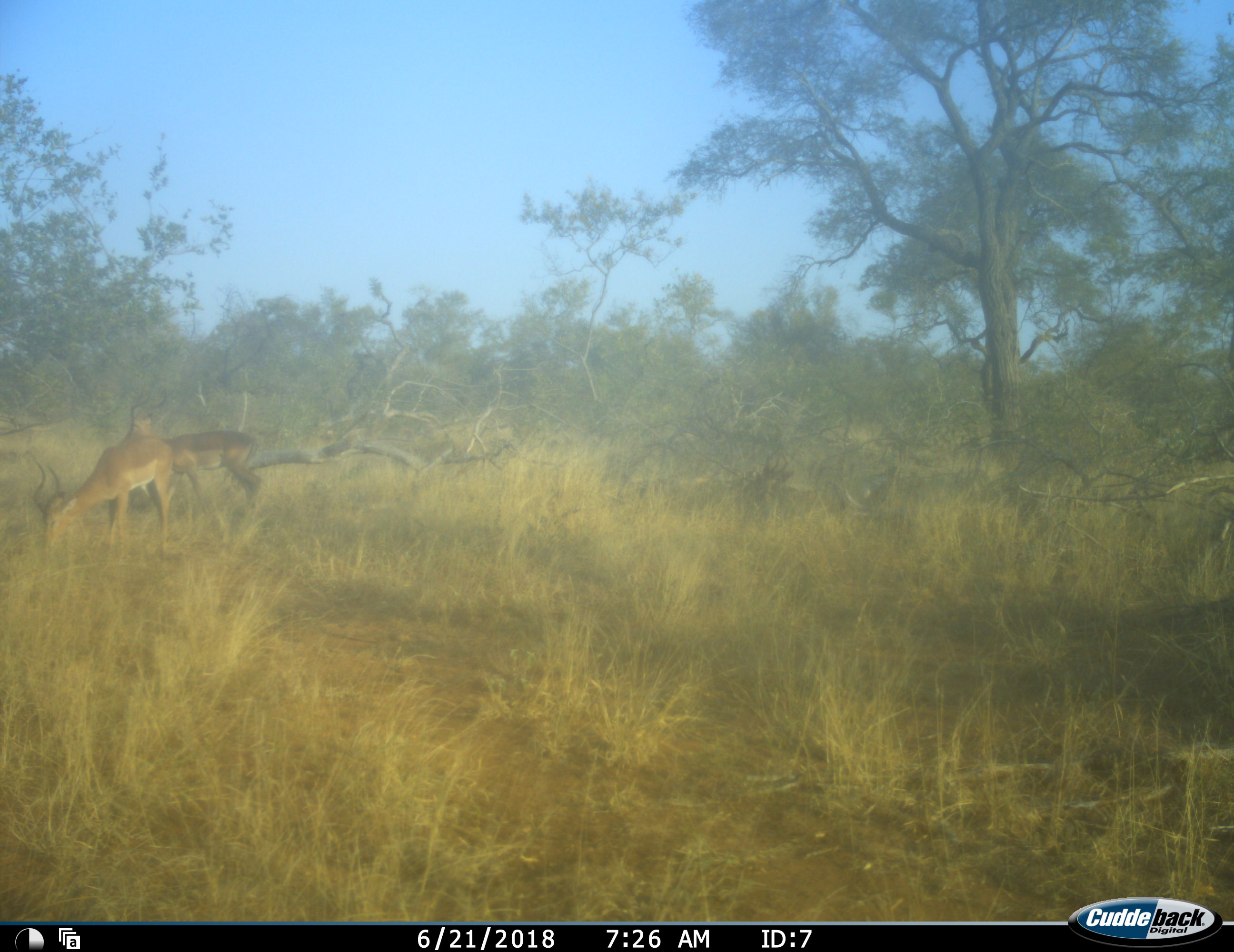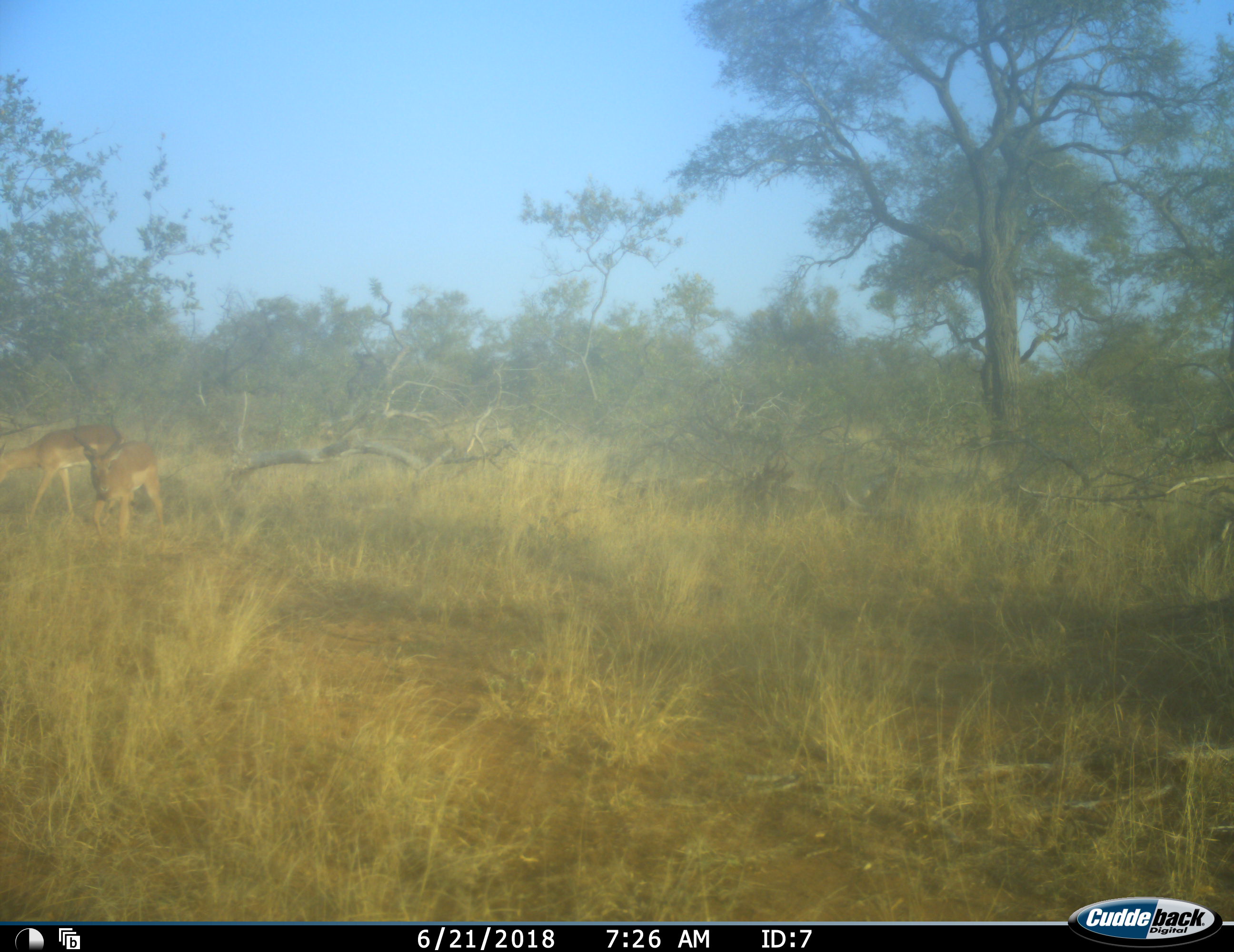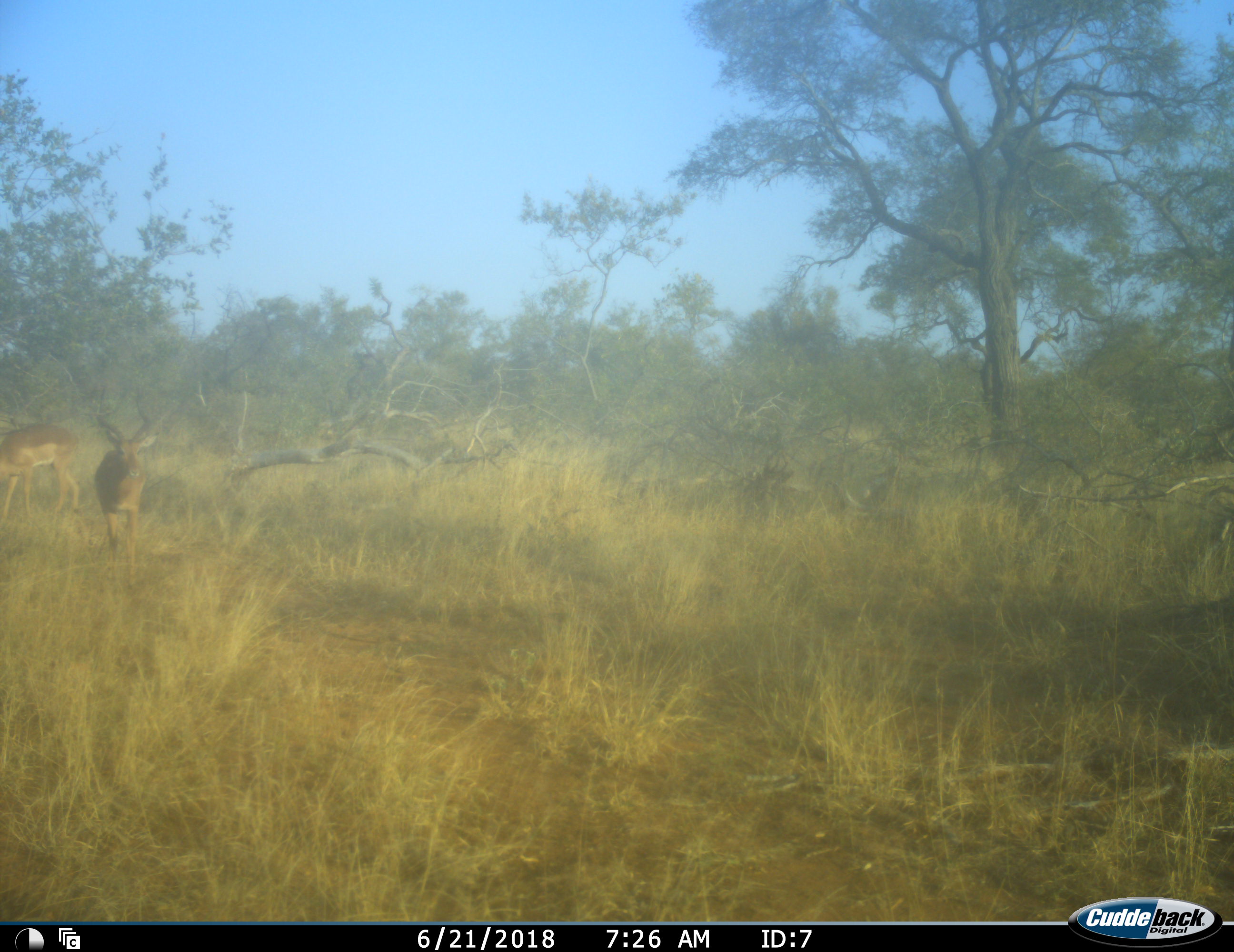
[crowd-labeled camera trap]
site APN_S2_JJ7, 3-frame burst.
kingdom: Animalia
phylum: Chordata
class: Mammalia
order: Artiodactyla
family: Bovidae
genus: Aepyceros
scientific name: Aepyceros melampus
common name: impala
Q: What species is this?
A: Impala (Aepyceros melampus).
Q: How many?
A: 2.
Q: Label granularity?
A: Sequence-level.